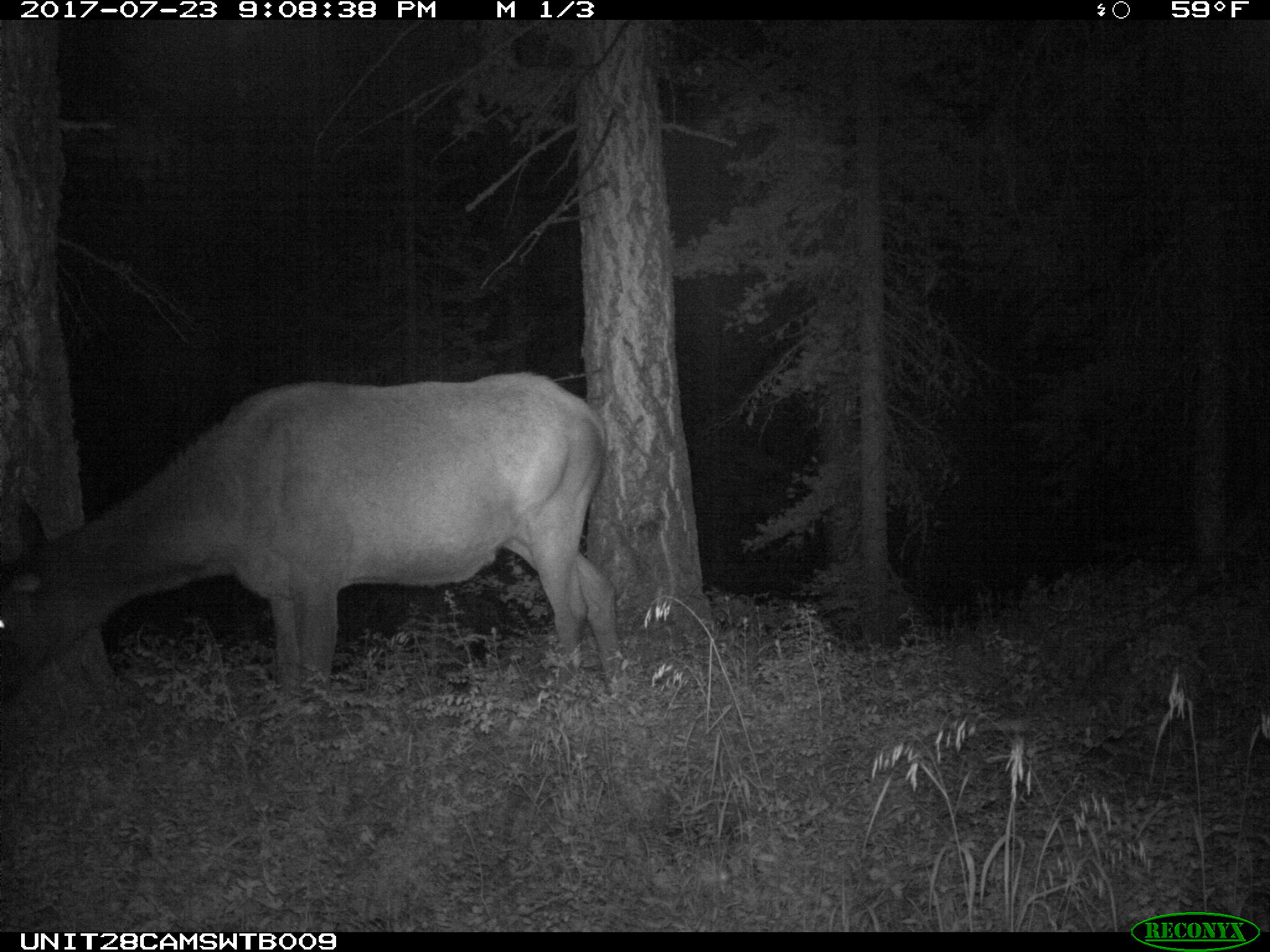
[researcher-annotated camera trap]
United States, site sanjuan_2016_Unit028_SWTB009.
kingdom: Animalia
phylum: Chordata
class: Mammalia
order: Artiodactyla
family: Cervidae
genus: Cervus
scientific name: Cervus elaphus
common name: red deer